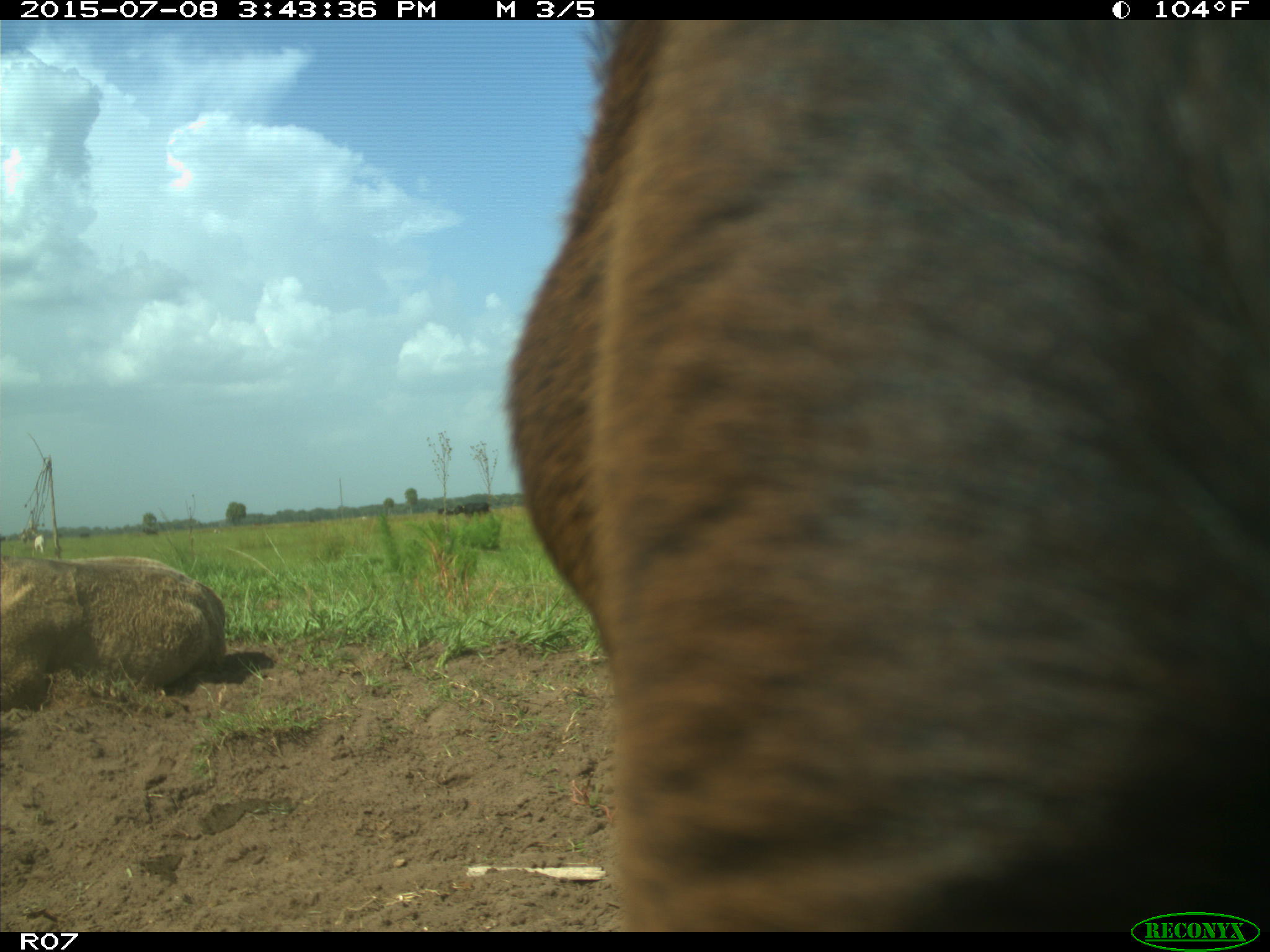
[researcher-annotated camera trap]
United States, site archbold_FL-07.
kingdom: Animalia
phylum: Chordata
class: Mammalia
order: Artiodactyla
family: Bovidae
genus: Bos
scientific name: Bos taurus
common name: domestic cow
Bos taurus (domestic cow).